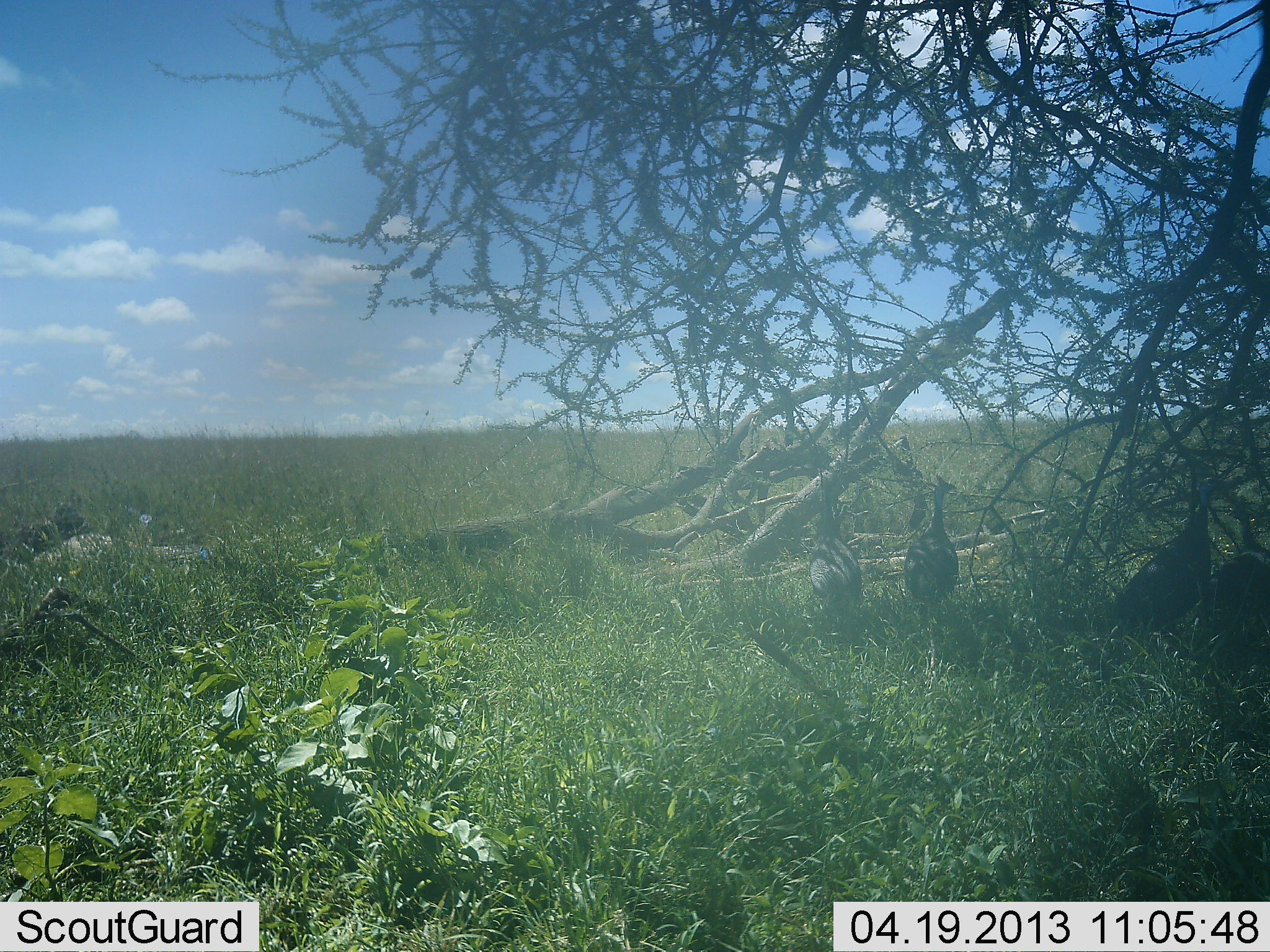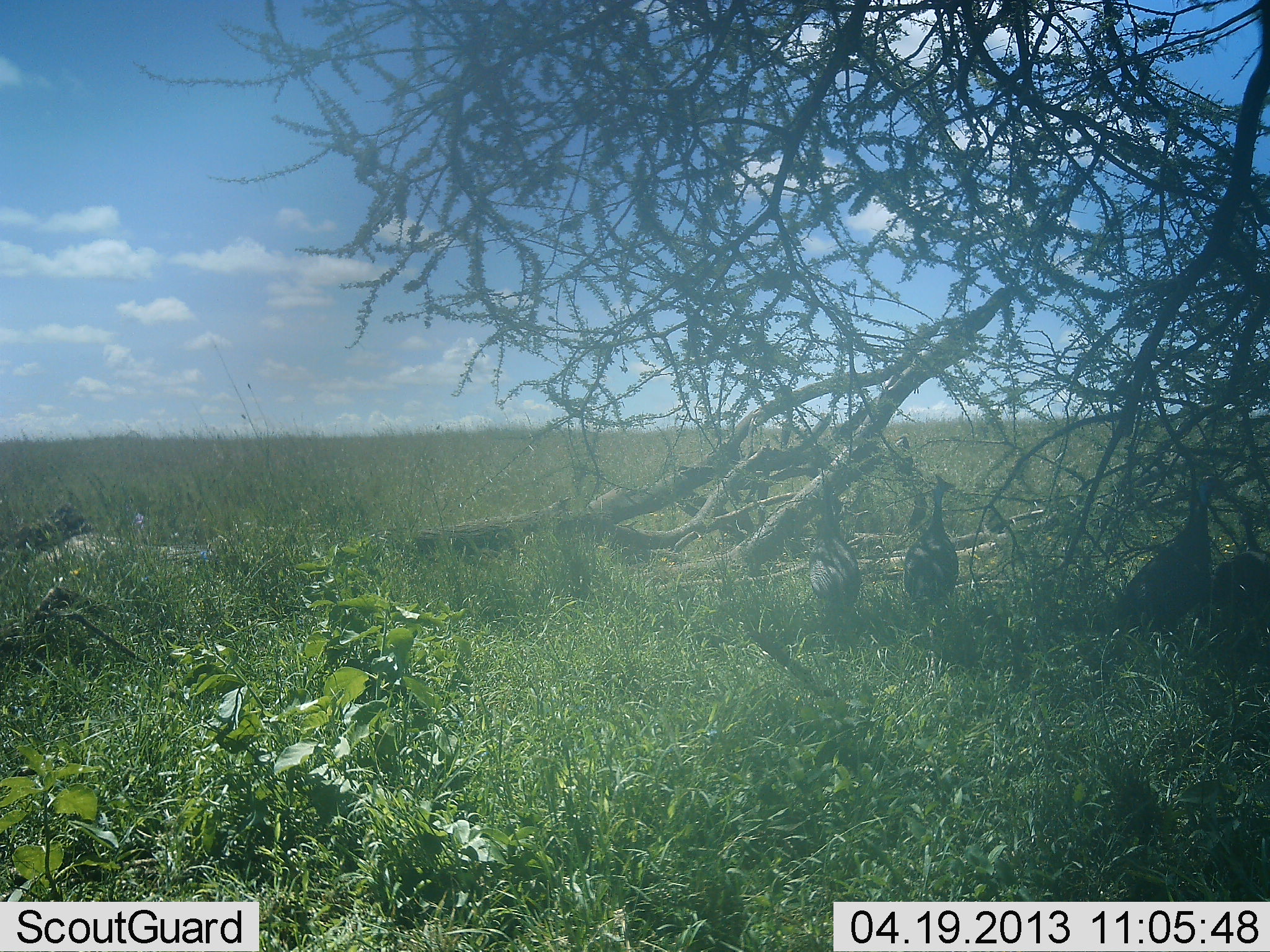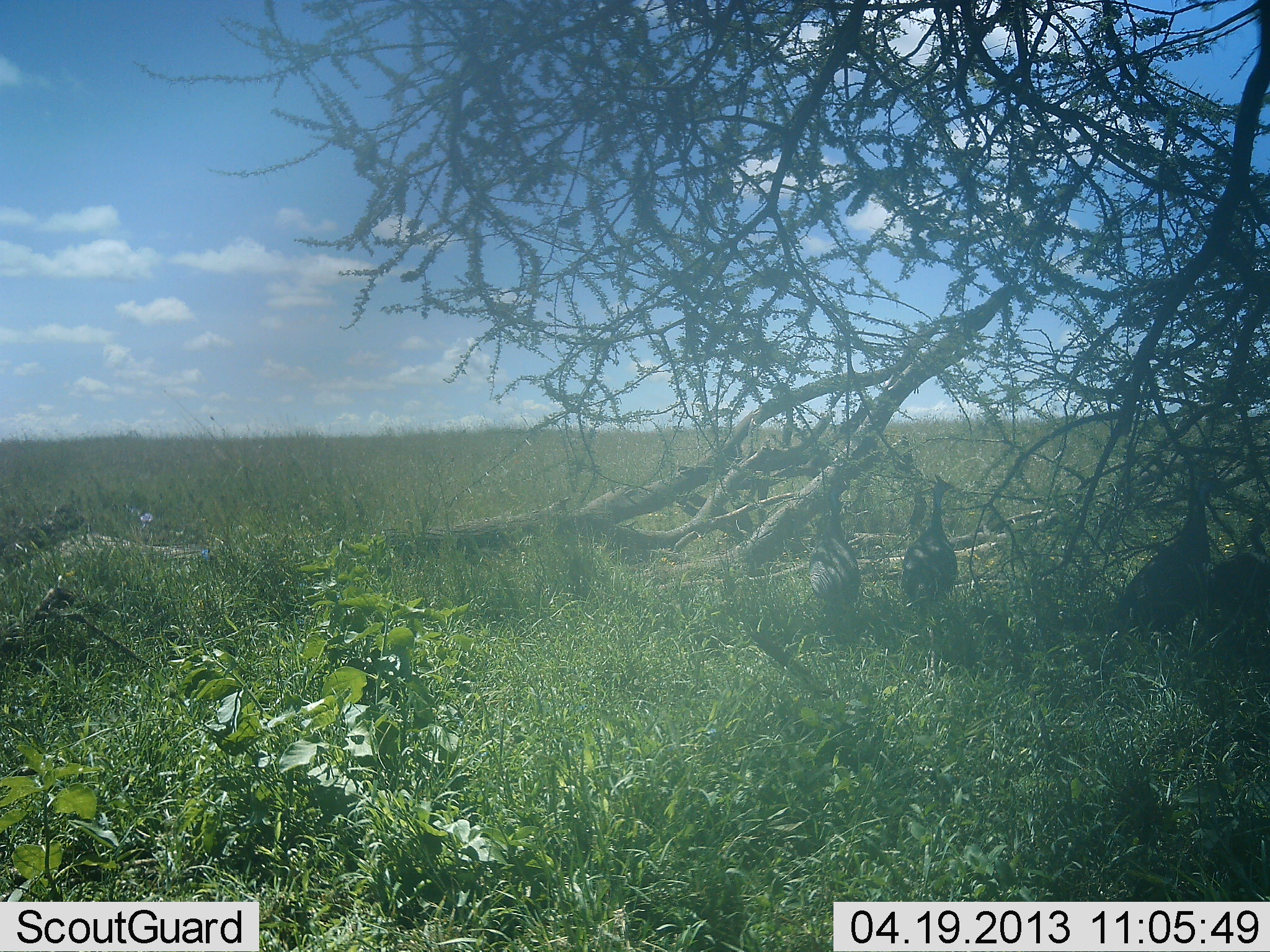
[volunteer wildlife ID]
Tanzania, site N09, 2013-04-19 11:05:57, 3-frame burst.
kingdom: Animalia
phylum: Chordata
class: Aves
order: Galliformes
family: Numididae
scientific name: Numididae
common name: guinea fowl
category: guineafowl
Guineafowl (guinea fowl) (Numididae), count 4. Behavior (volunteer vote fractions): standing 100%, resting 0%, moving 0%, interacting 0%. Young present (vote fraction): 0%. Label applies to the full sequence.